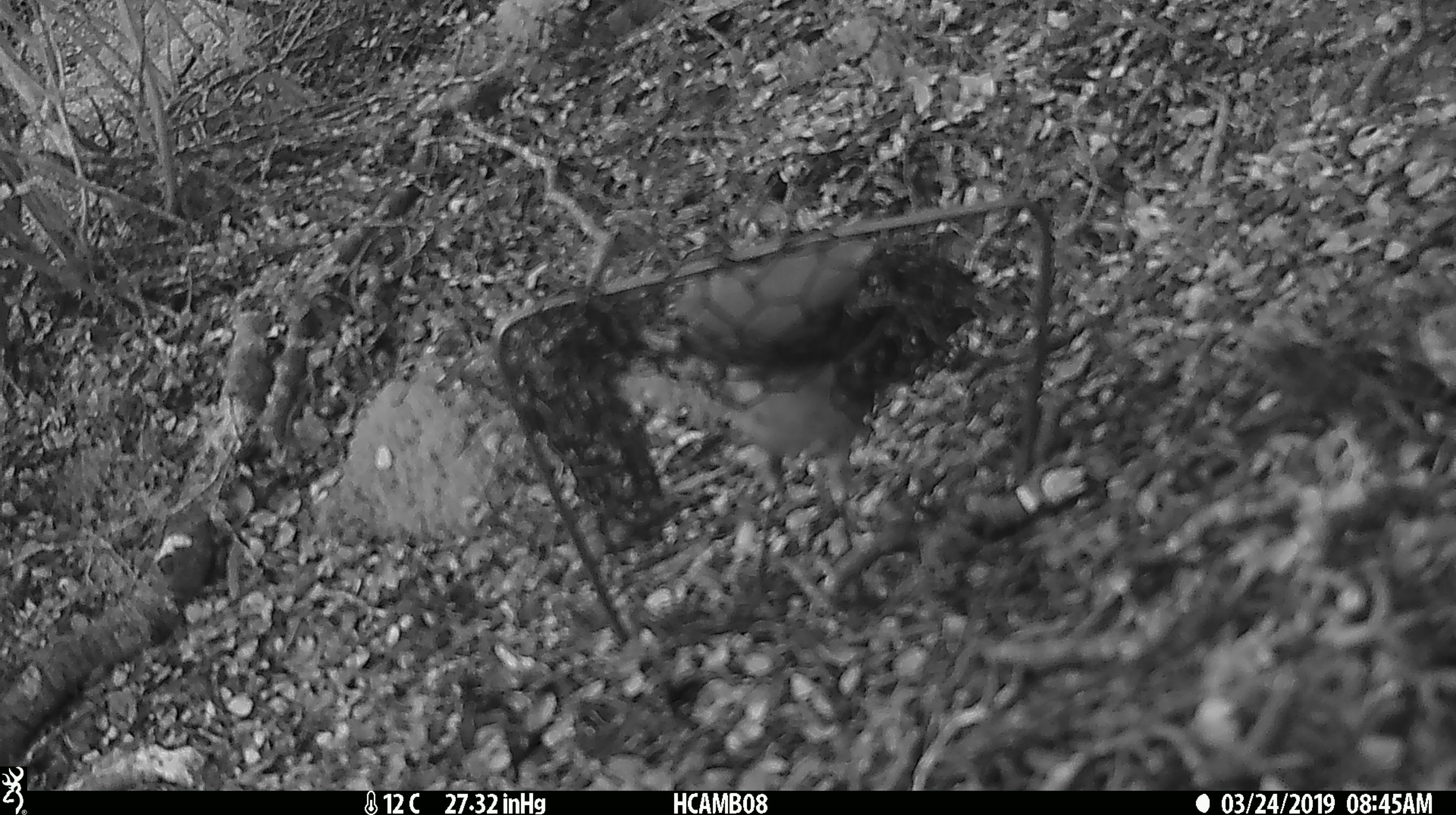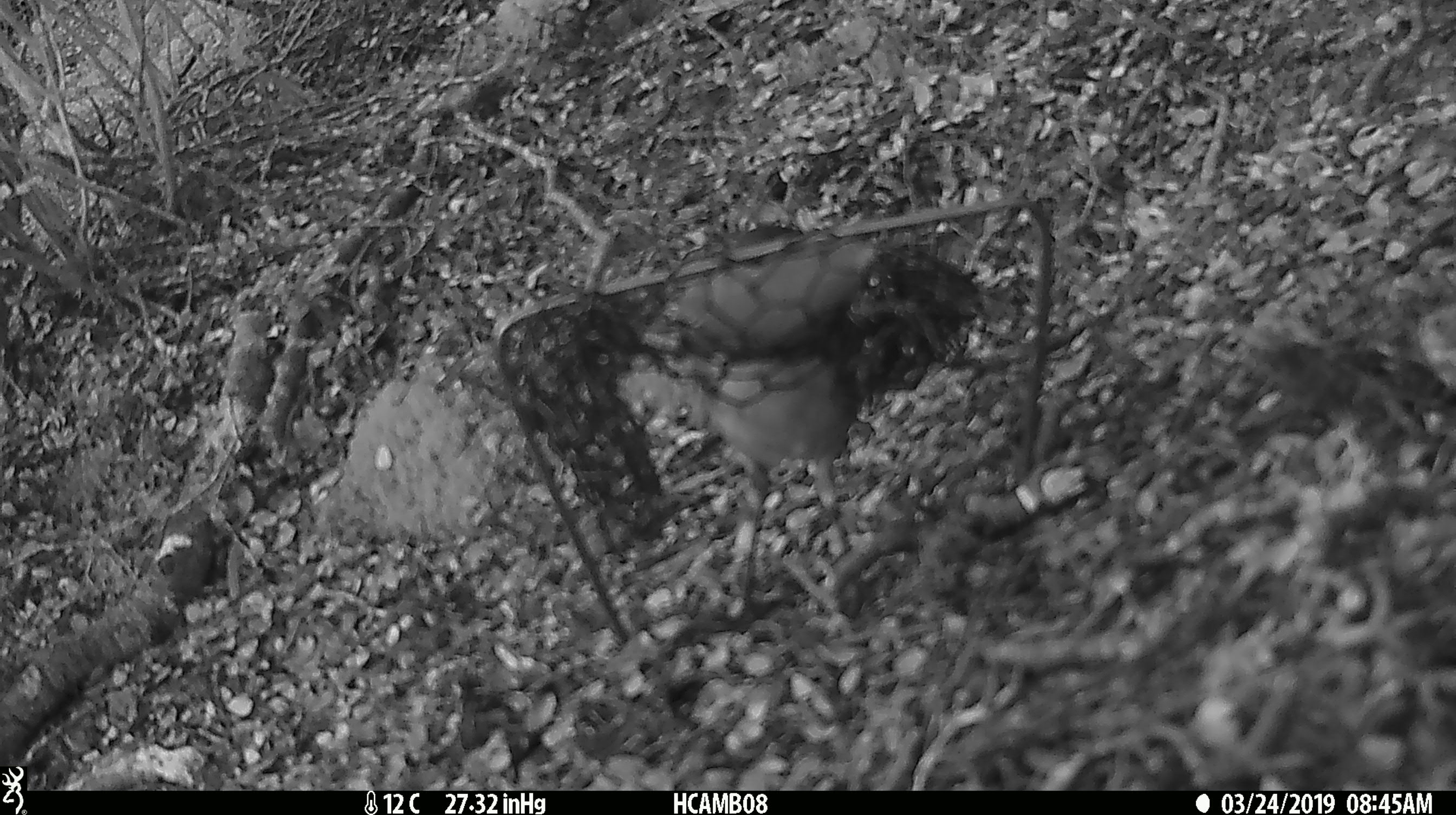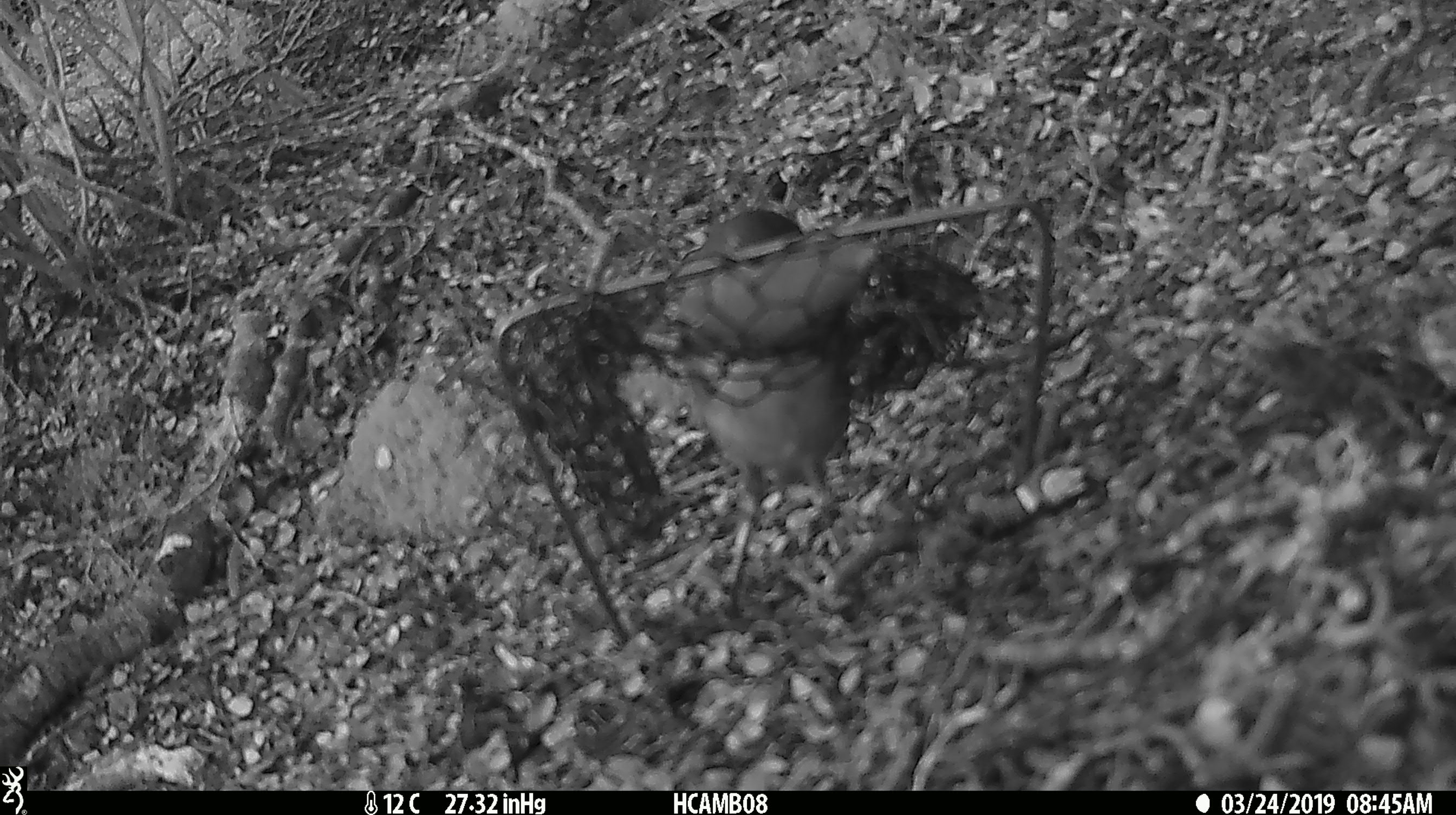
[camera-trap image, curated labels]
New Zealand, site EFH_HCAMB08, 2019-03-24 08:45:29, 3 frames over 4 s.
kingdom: Animalia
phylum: Chordata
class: Aves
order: Passeriformes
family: Petroicidae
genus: Petroica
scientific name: Petroica australis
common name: new zealand robin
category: robin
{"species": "robin (new zealand robin) (Petroica australis)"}